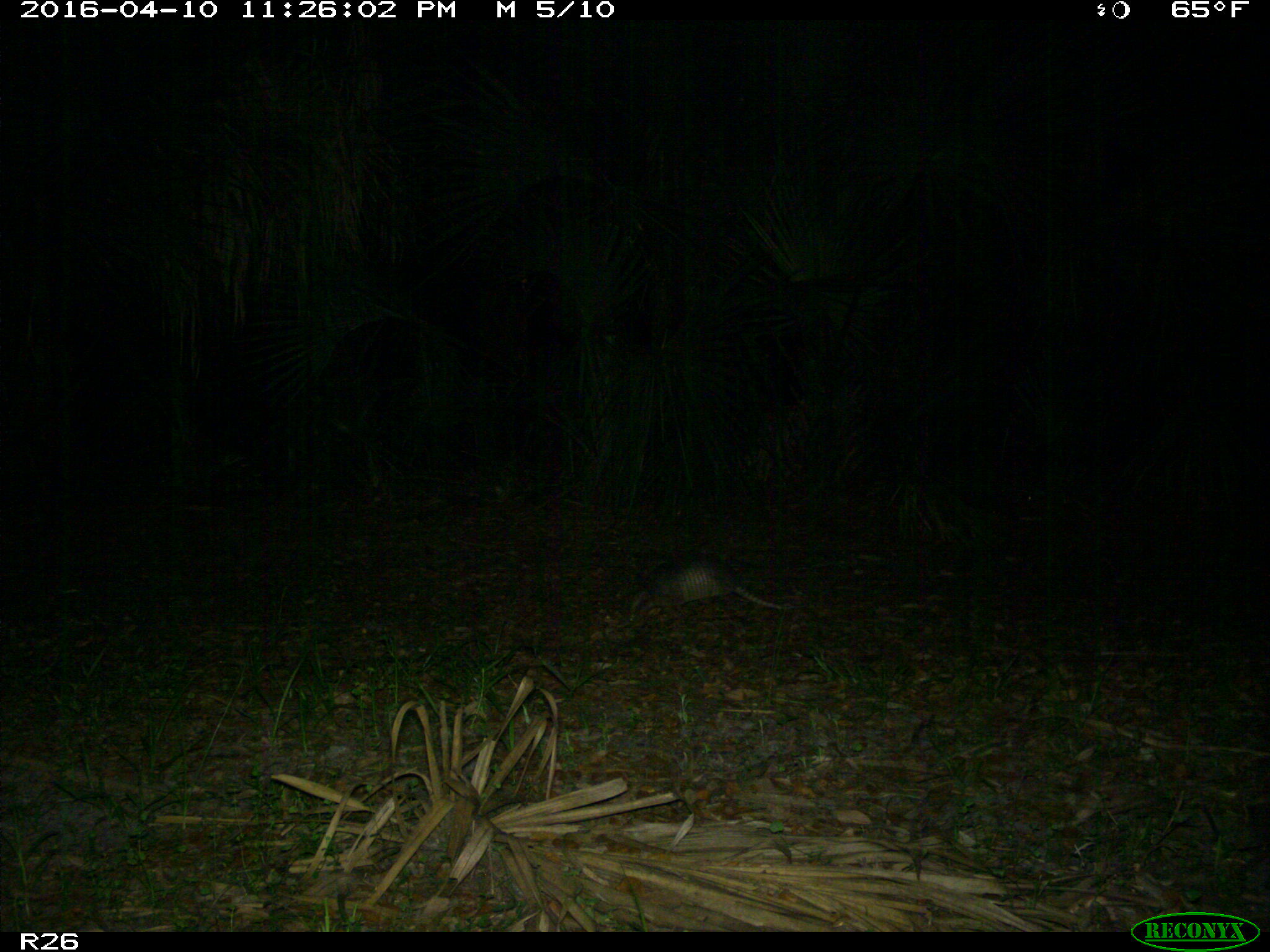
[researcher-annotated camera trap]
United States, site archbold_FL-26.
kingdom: Animalia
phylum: Chordata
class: Mammalia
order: Cingulata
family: Dasypodidae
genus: Dasypus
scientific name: Dasypus novemcinctus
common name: nine-banded armadillo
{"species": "Dasypus novemcinctus (nine-banded armadillo)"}